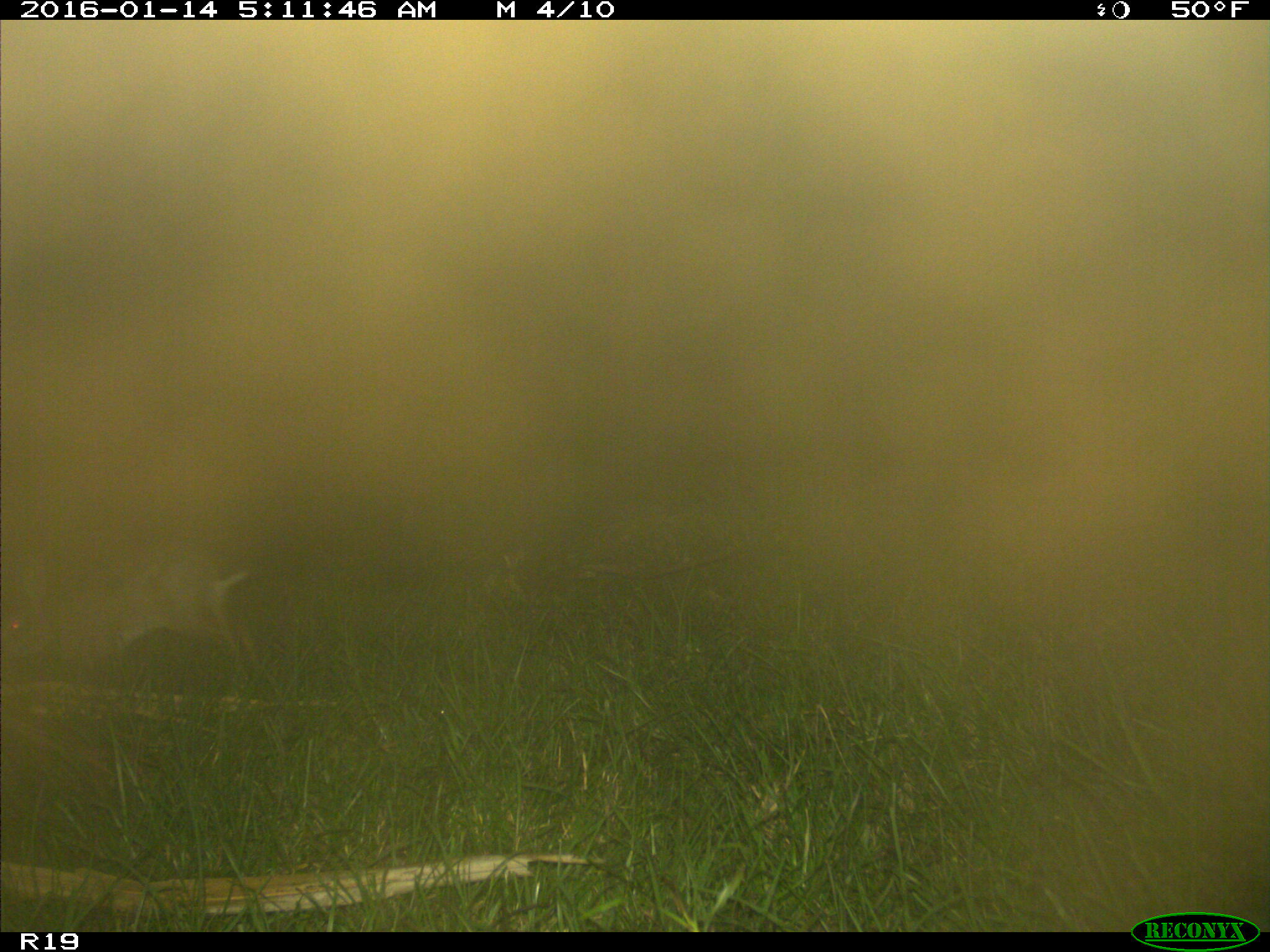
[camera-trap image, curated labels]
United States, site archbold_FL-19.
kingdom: Animalia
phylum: Chordata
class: Mammalia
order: Lagomorpha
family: Leporidae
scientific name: Leporidae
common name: rabbits and hares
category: unidentified rabbit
Unidentified rabbit (rabbits and hares) (Leporidae).